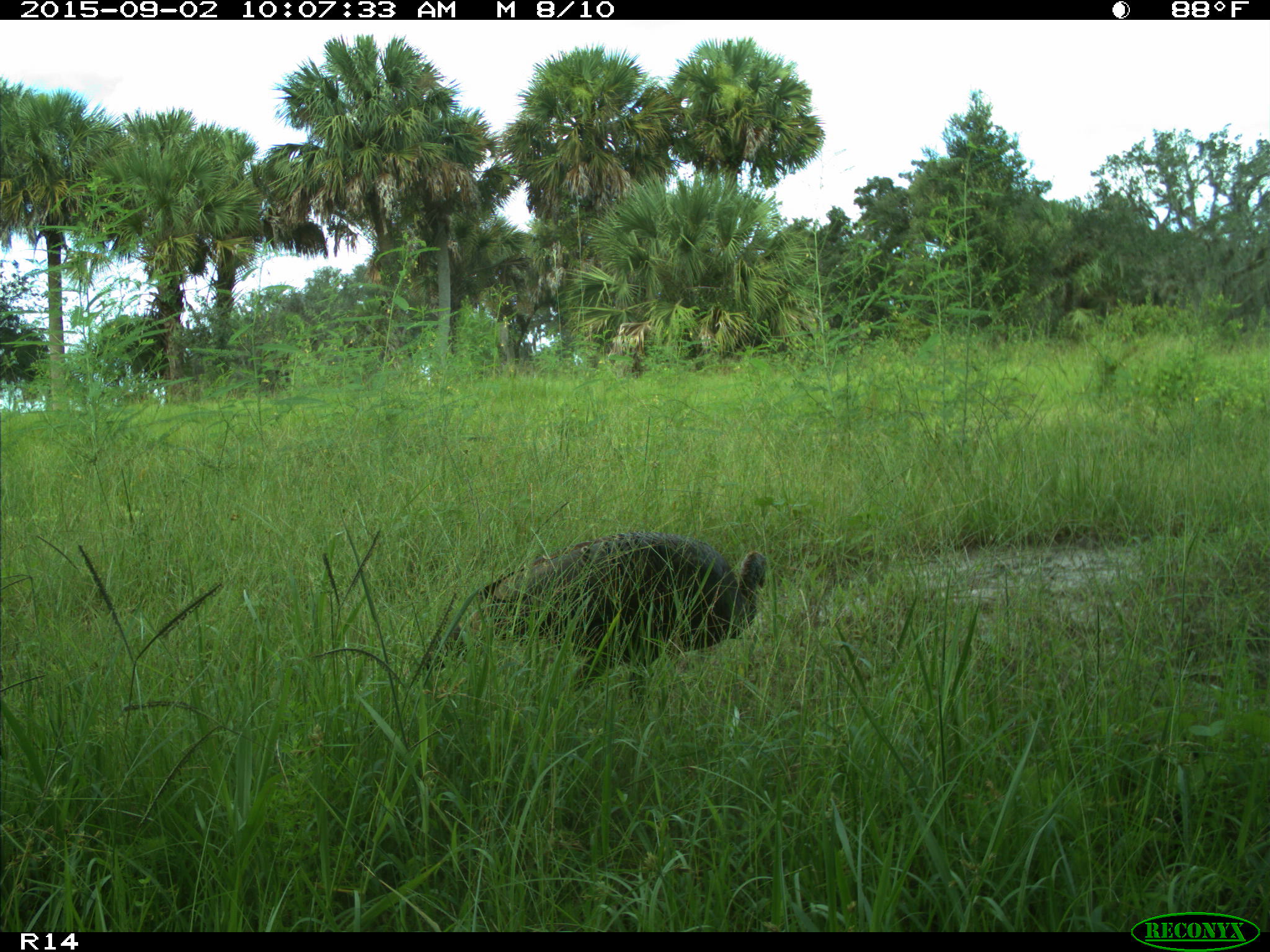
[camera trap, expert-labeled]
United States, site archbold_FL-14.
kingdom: Animalia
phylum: Chordata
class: Aves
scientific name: Aves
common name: birds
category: unidentified bird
Unidentified bird (birds) (Aves).